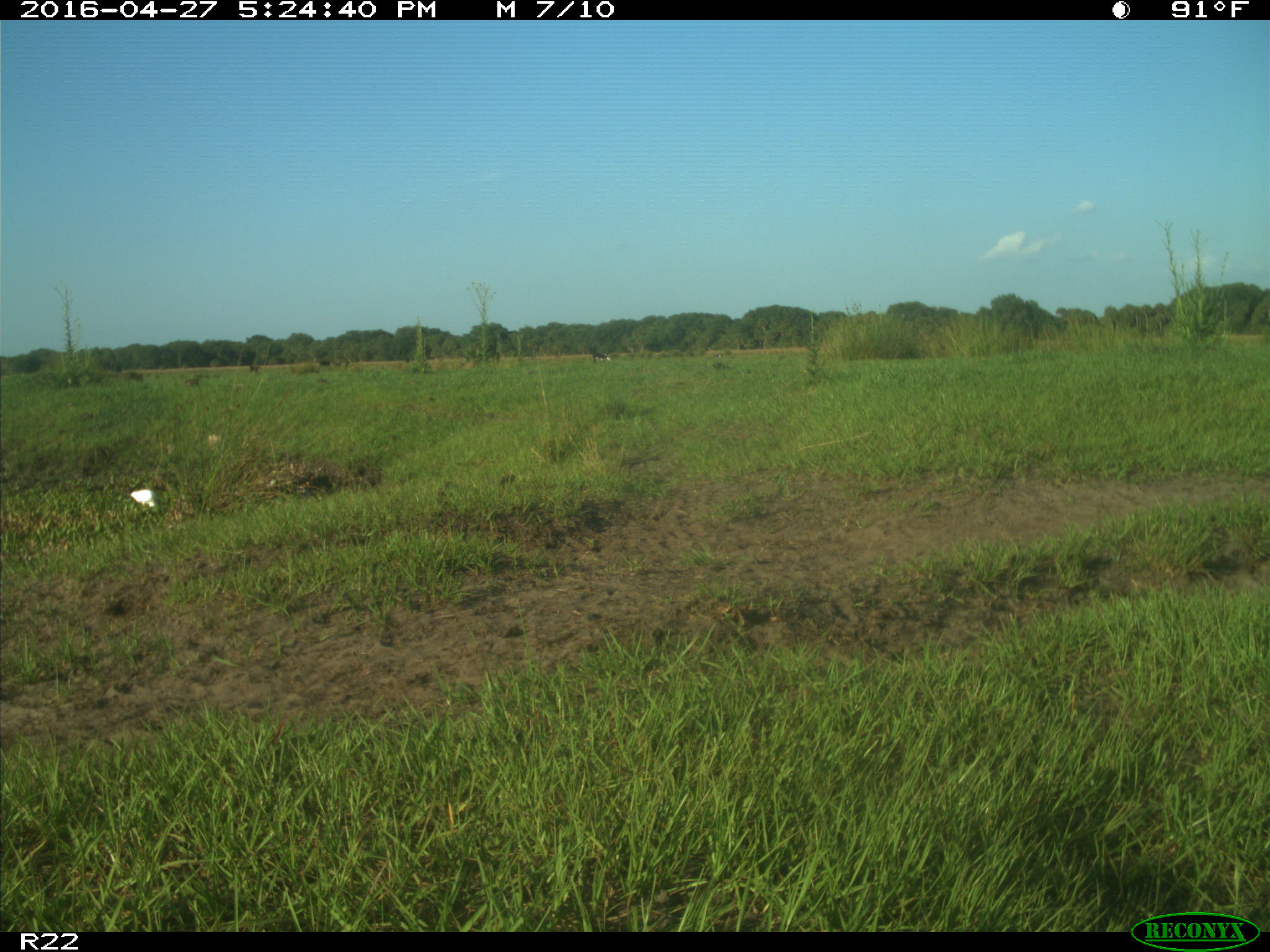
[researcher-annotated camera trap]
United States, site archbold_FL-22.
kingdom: Animalia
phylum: Chordata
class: Aves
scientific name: Aves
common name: birds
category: unidentified bird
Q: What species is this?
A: Unidentified bird (birds) (Aves).